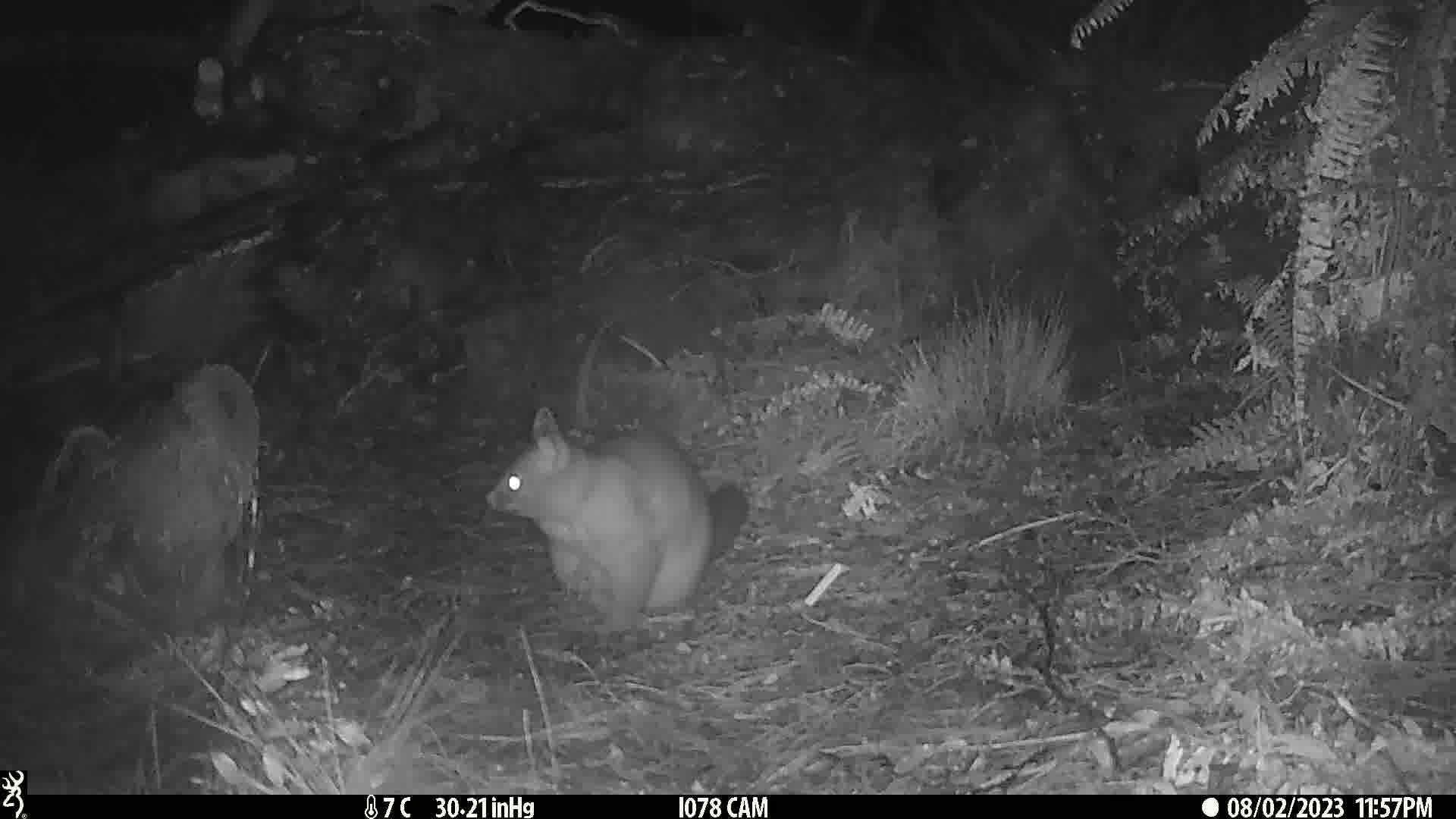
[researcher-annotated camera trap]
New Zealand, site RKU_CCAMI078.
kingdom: Animalia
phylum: Chordata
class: Mammalia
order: Diprotodontia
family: Phalangeridae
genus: Trichosurus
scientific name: Trichosurus vulpecula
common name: common brushtail possum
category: possum